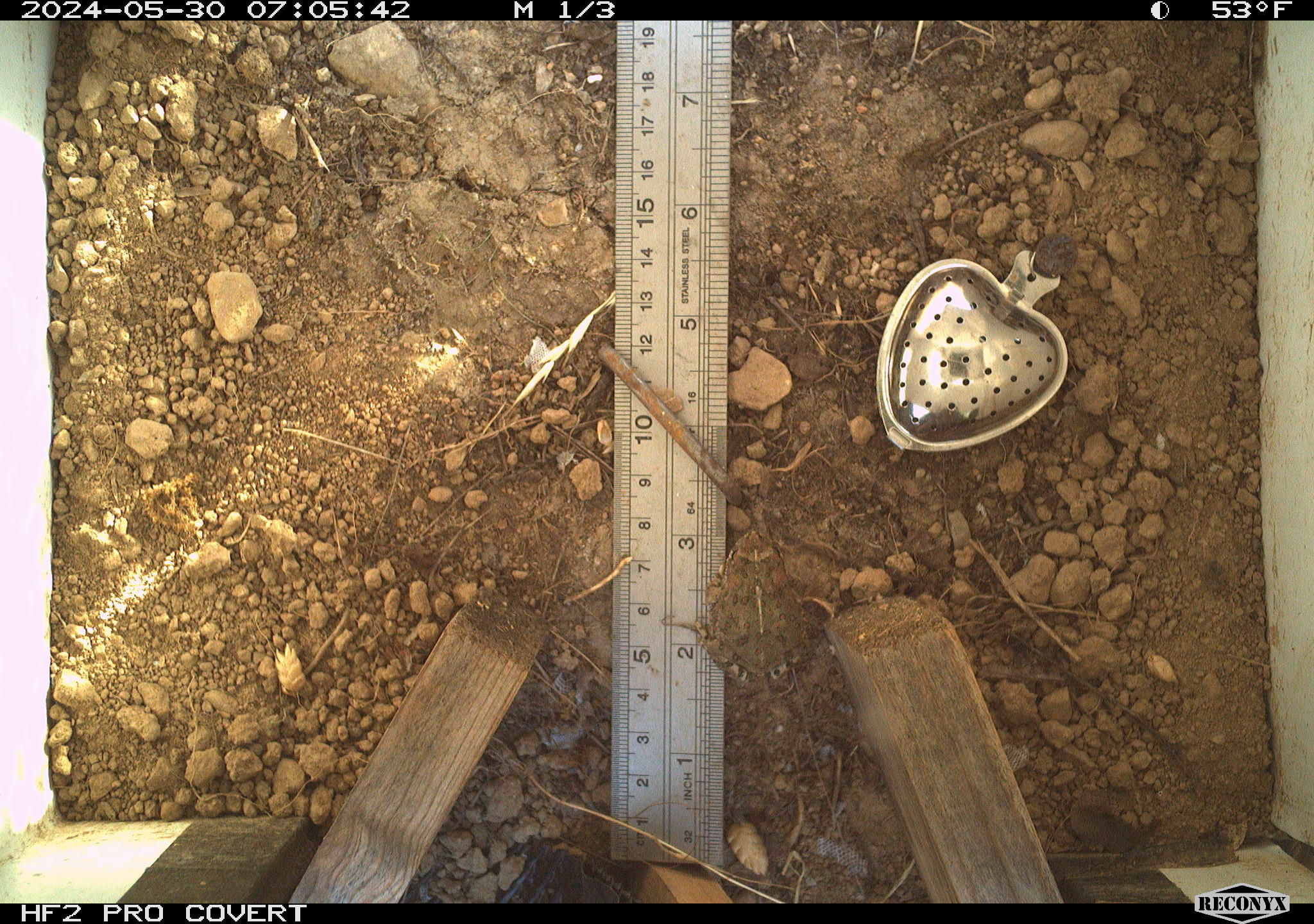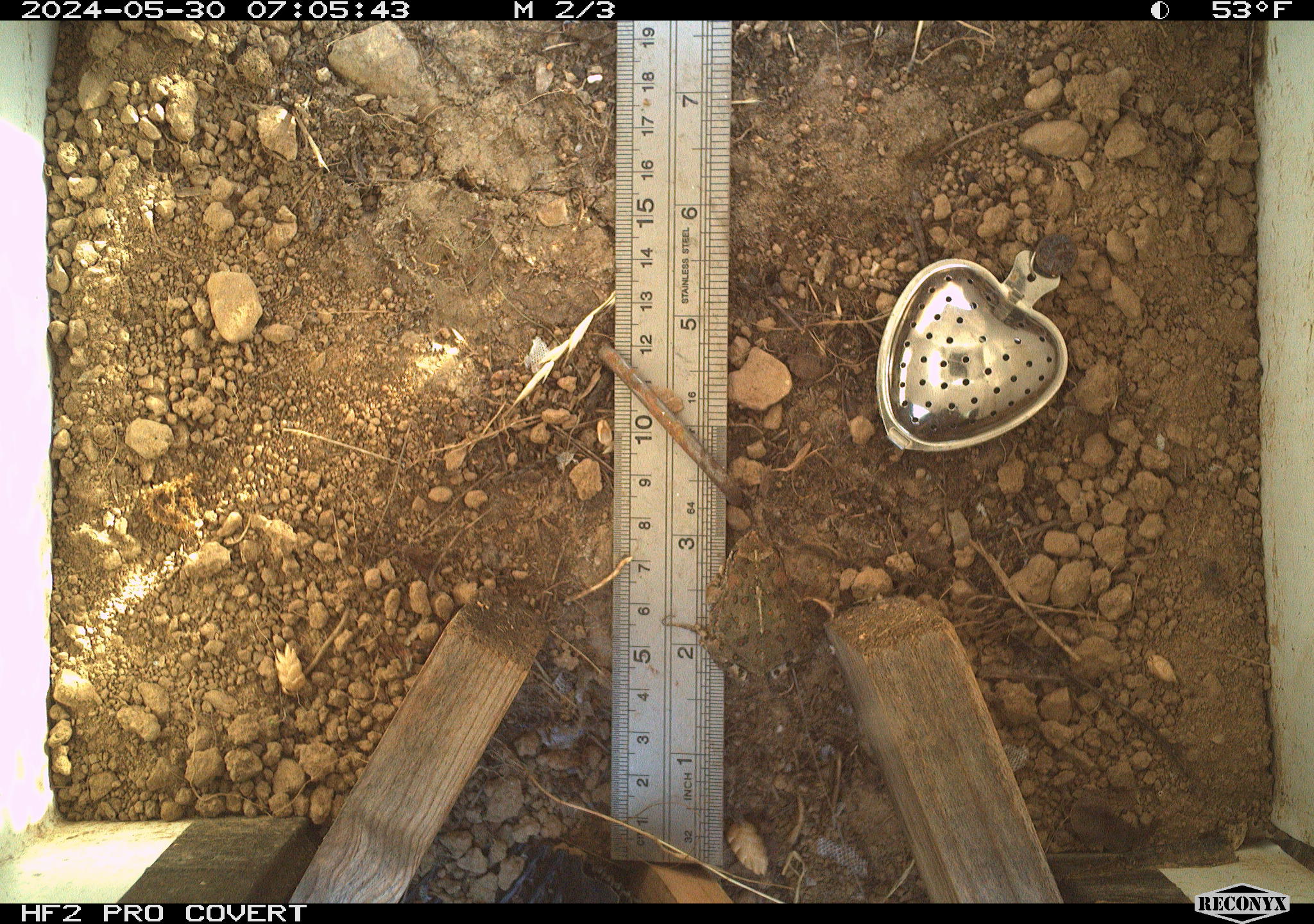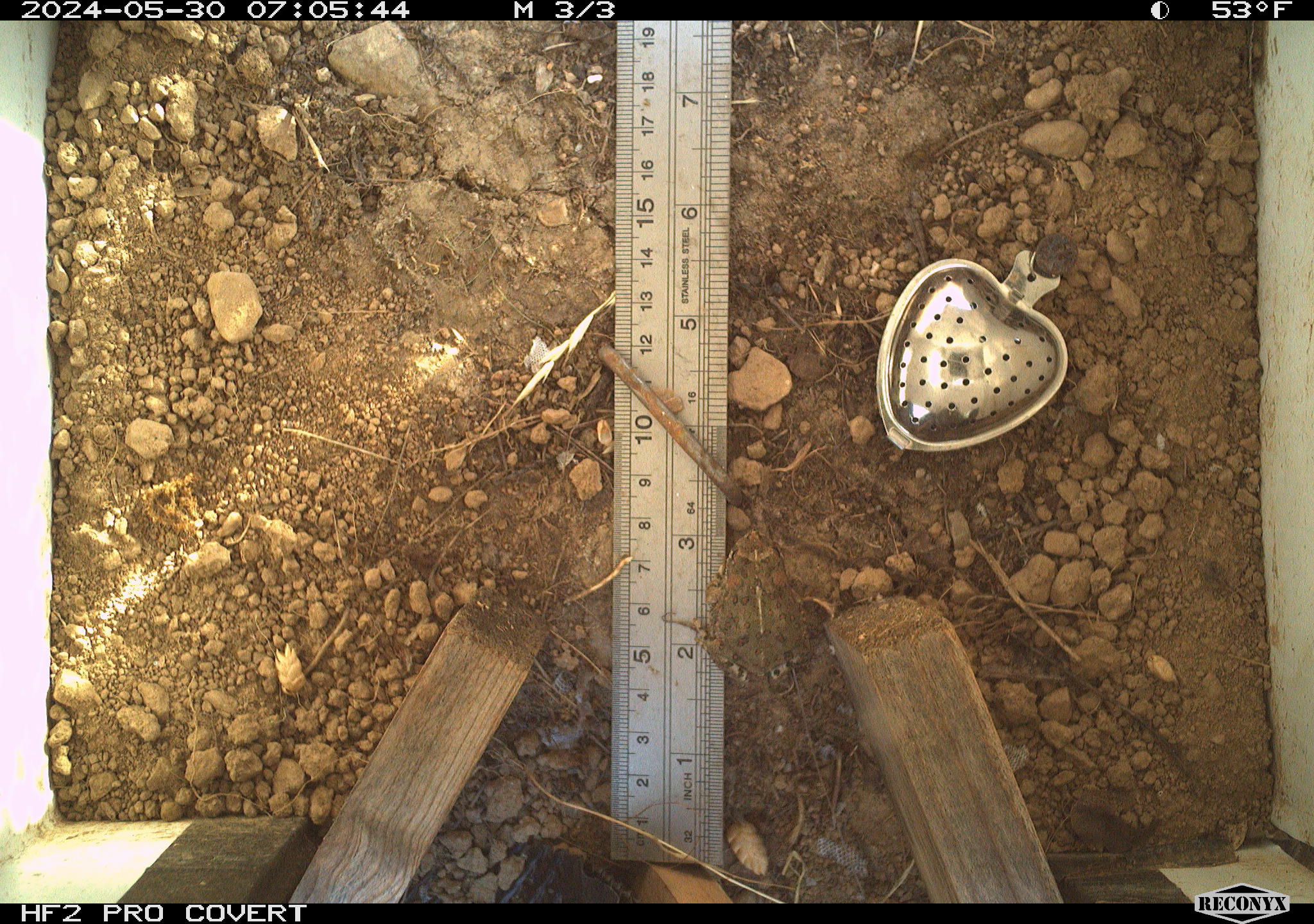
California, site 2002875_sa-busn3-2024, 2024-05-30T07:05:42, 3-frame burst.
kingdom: Animalia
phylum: Chordata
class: Amphibia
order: Anura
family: Bufonidae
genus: Anaxyrus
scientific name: Anaxyrus boreas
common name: western toad